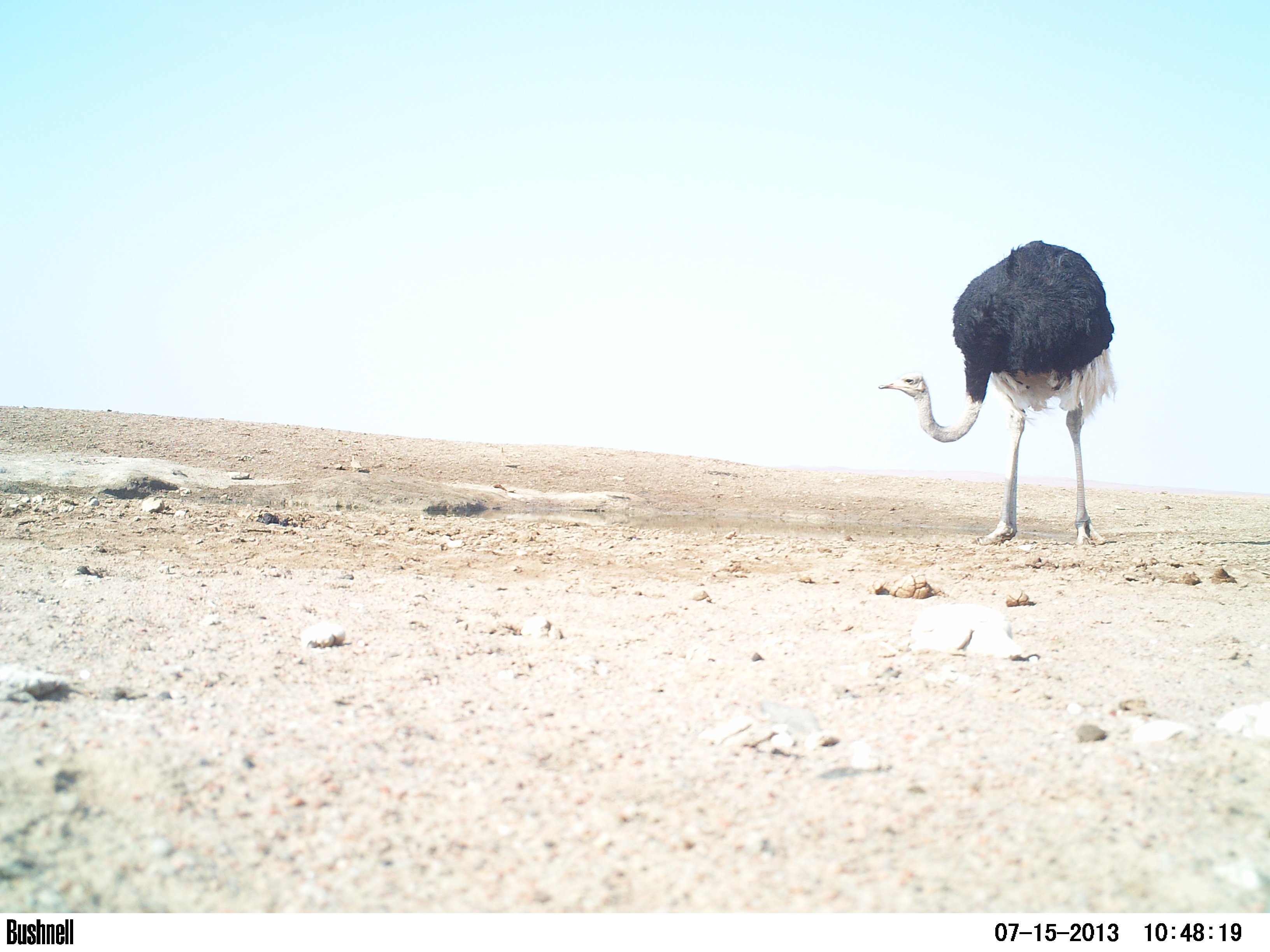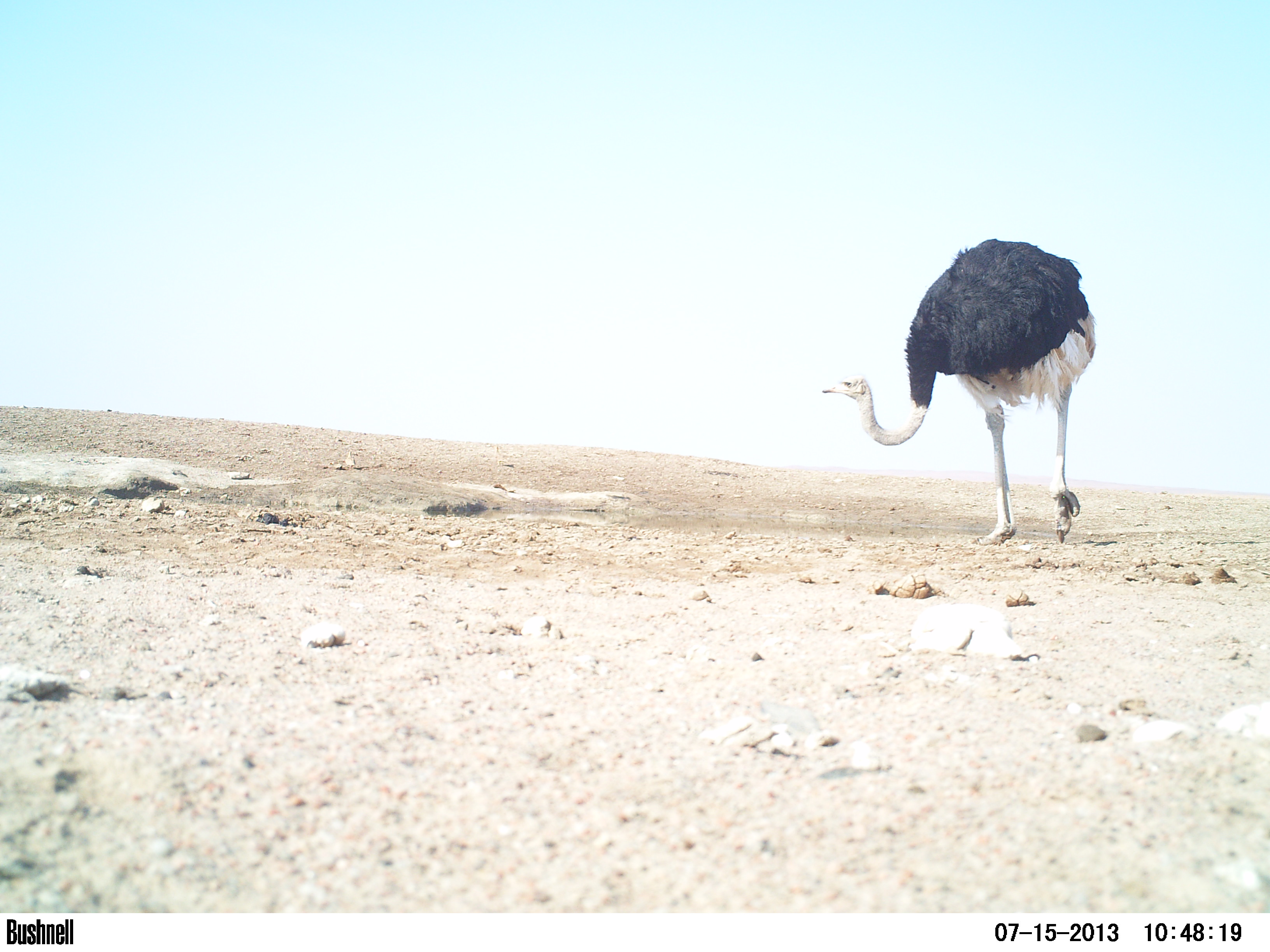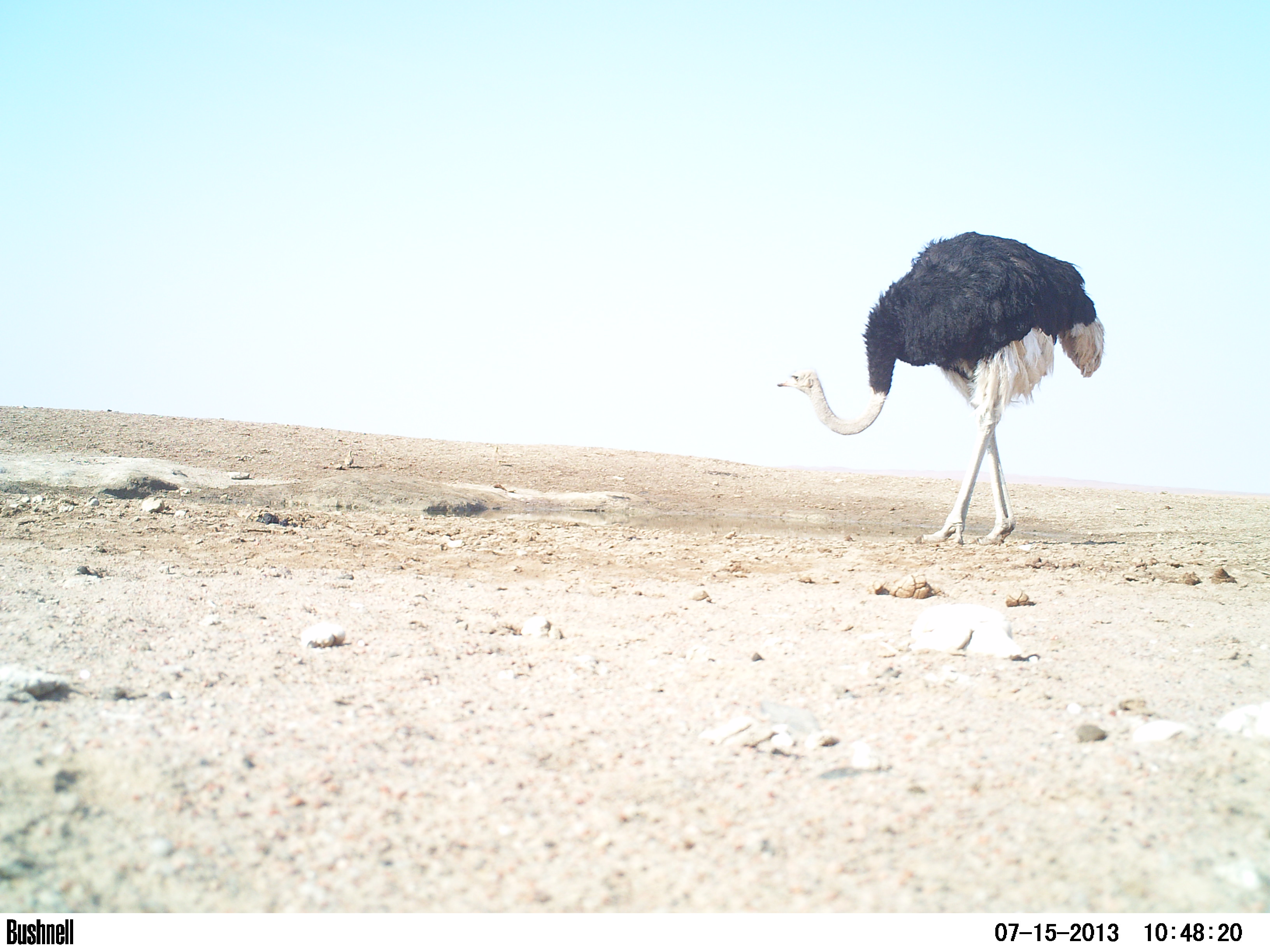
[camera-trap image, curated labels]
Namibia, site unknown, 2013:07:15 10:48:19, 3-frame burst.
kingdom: Animalia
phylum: Chordata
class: Aves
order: Struthioniformes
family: Struthionidae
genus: Struthio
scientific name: Struthio camelus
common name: common ostrich